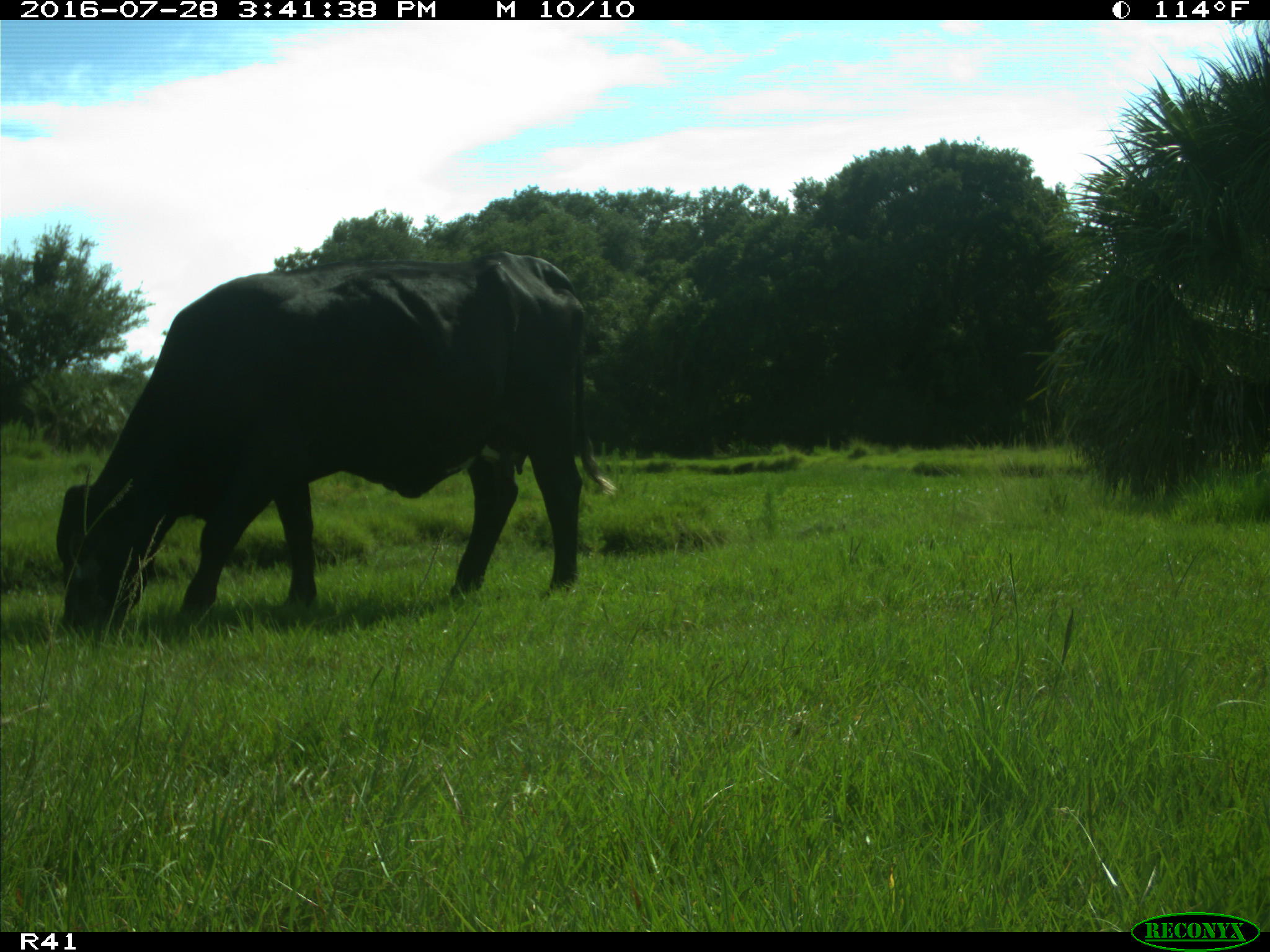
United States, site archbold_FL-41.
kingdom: Animalia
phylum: Chordata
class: Mammalia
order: Artiodactyla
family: Bovidae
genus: Bos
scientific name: Bos taurus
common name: domestic cow